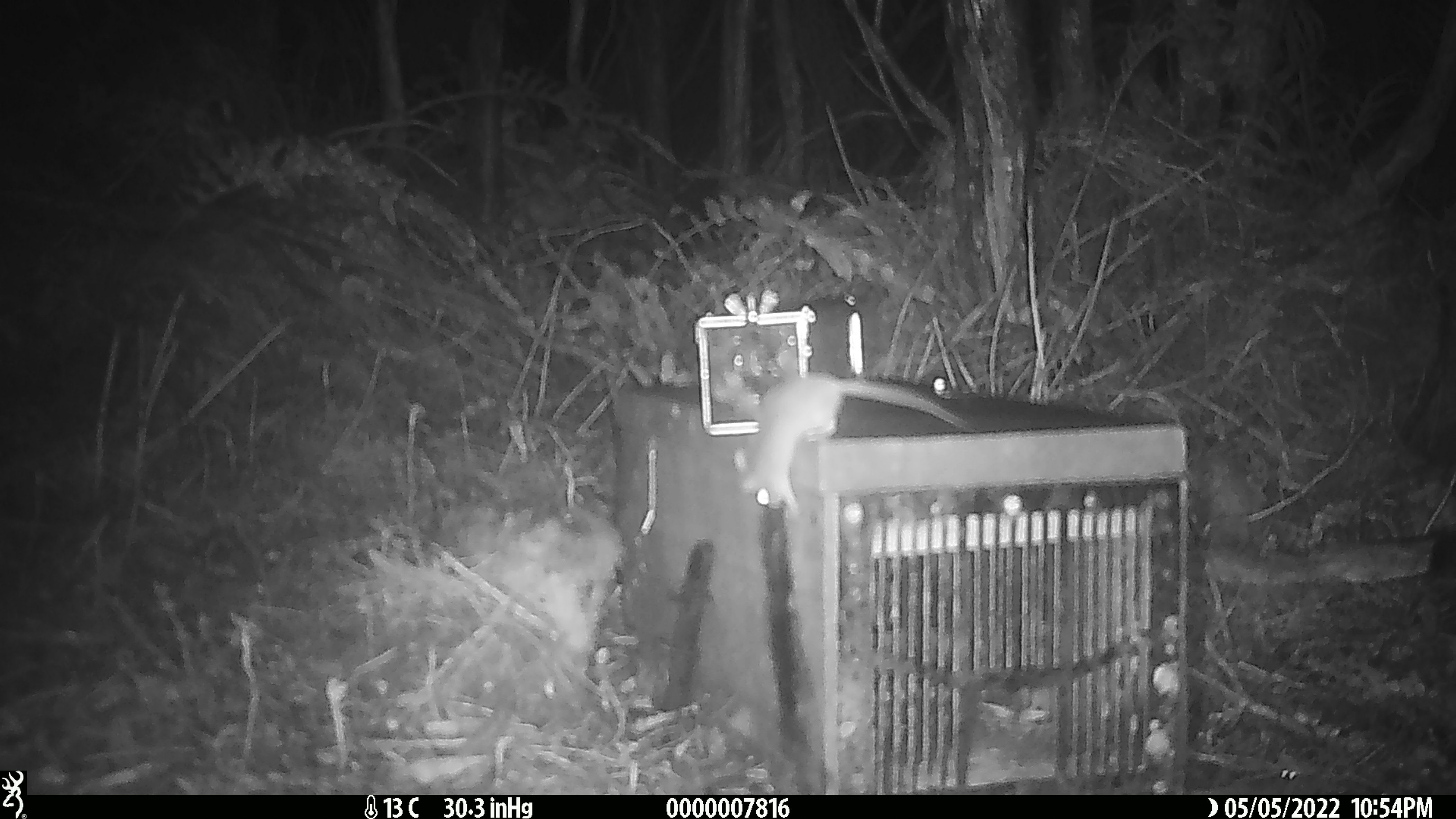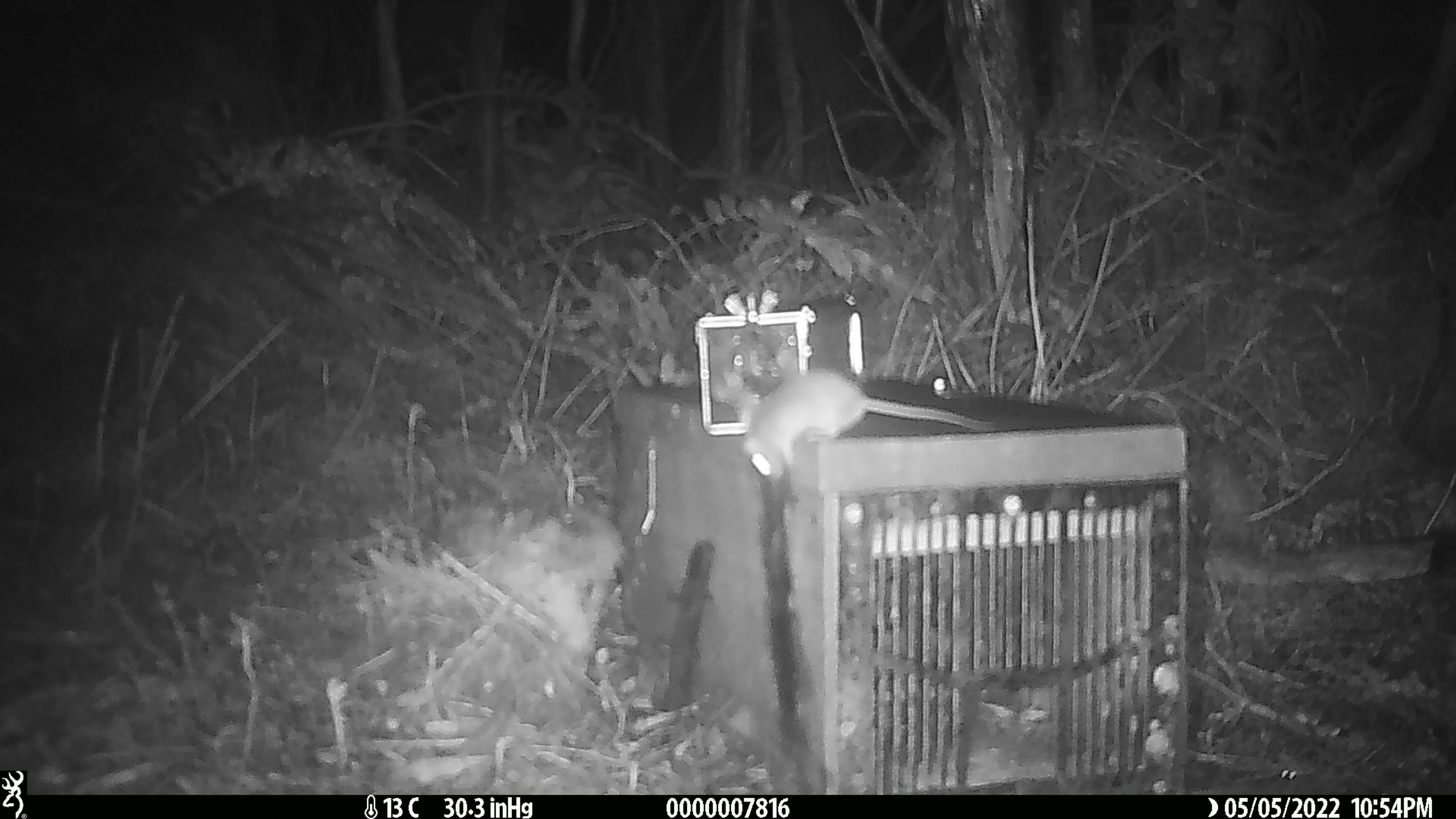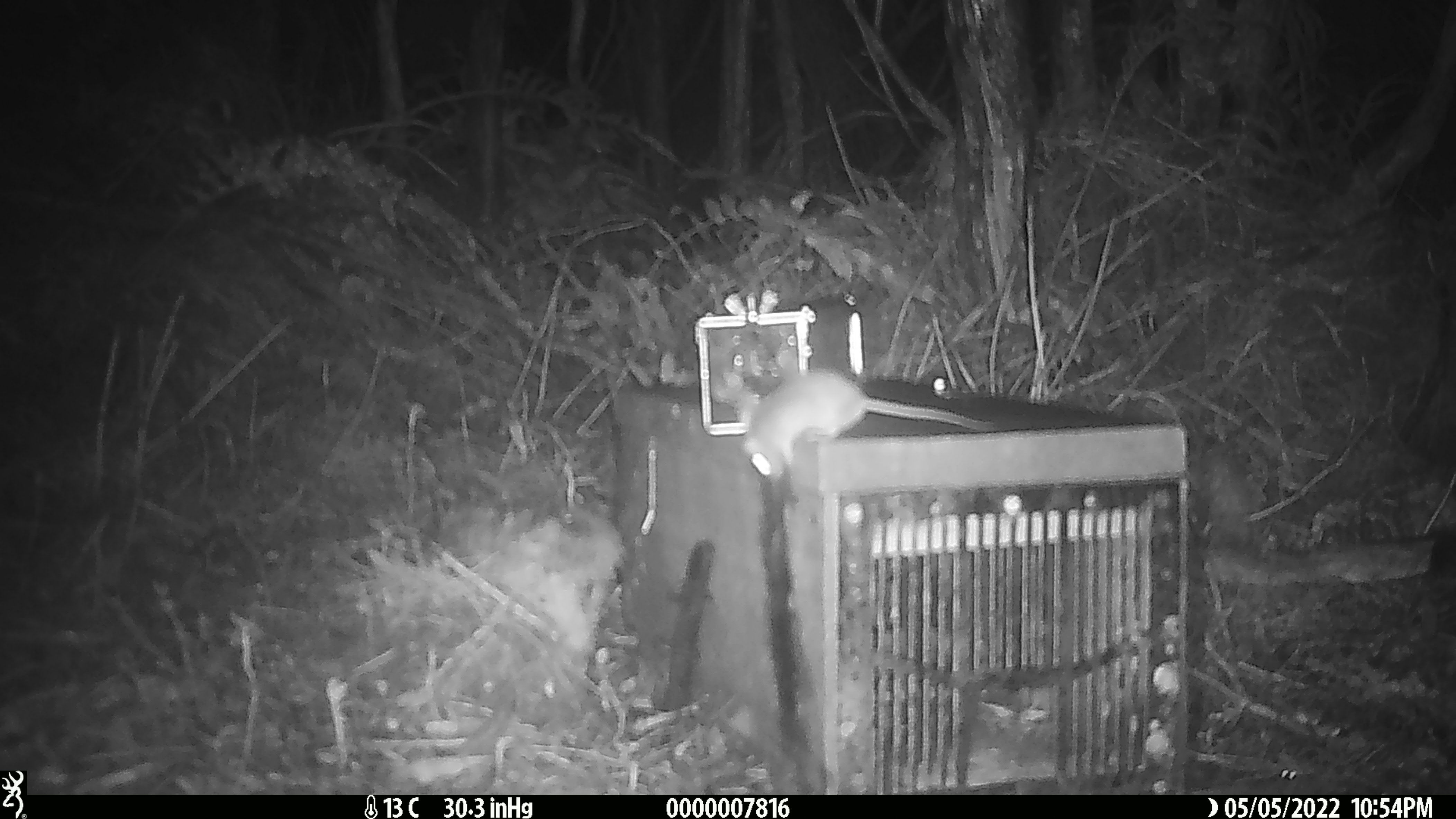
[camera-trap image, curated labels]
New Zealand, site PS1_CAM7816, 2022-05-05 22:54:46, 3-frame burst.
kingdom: Animalia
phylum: Chordata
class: Mammalia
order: Rodentia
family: Muridae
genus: Mus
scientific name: Mus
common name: mouse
Mouse (Mus).